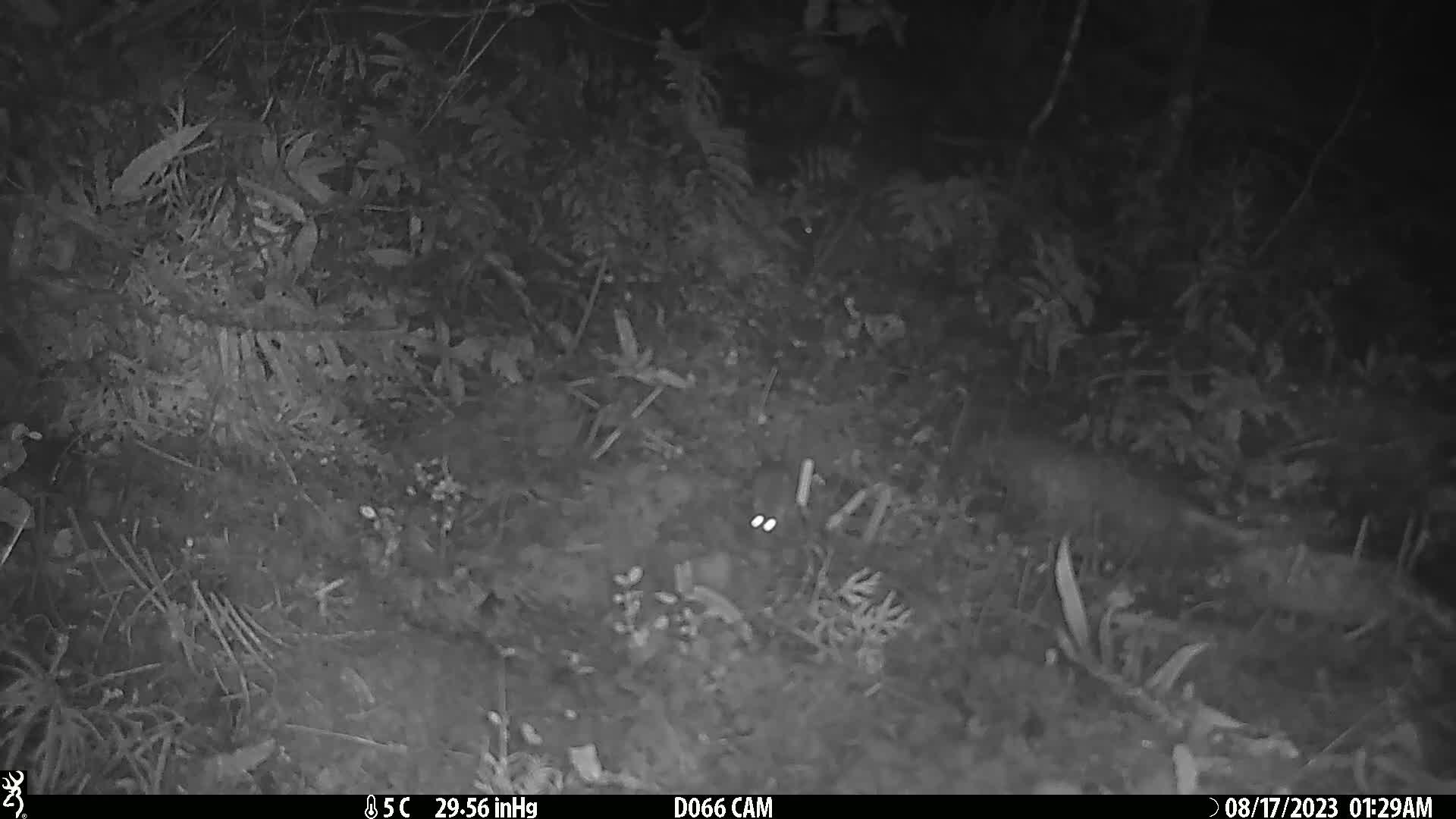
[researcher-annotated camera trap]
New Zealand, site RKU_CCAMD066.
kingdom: Animalia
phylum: Chordata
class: Mammalia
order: Rodentia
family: Muridae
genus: Rattus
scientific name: Rattus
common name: rat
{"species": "rat (Rattus)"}